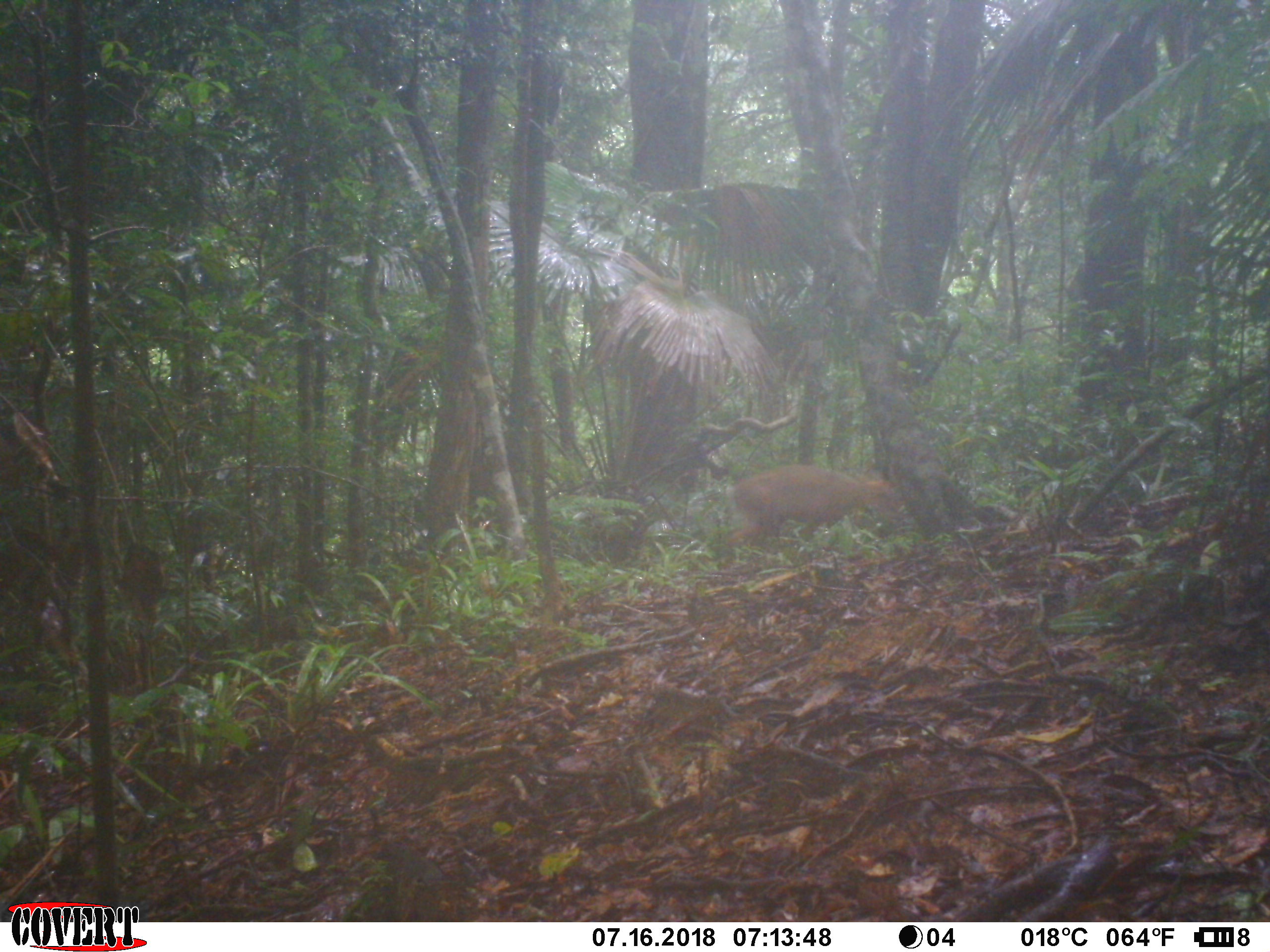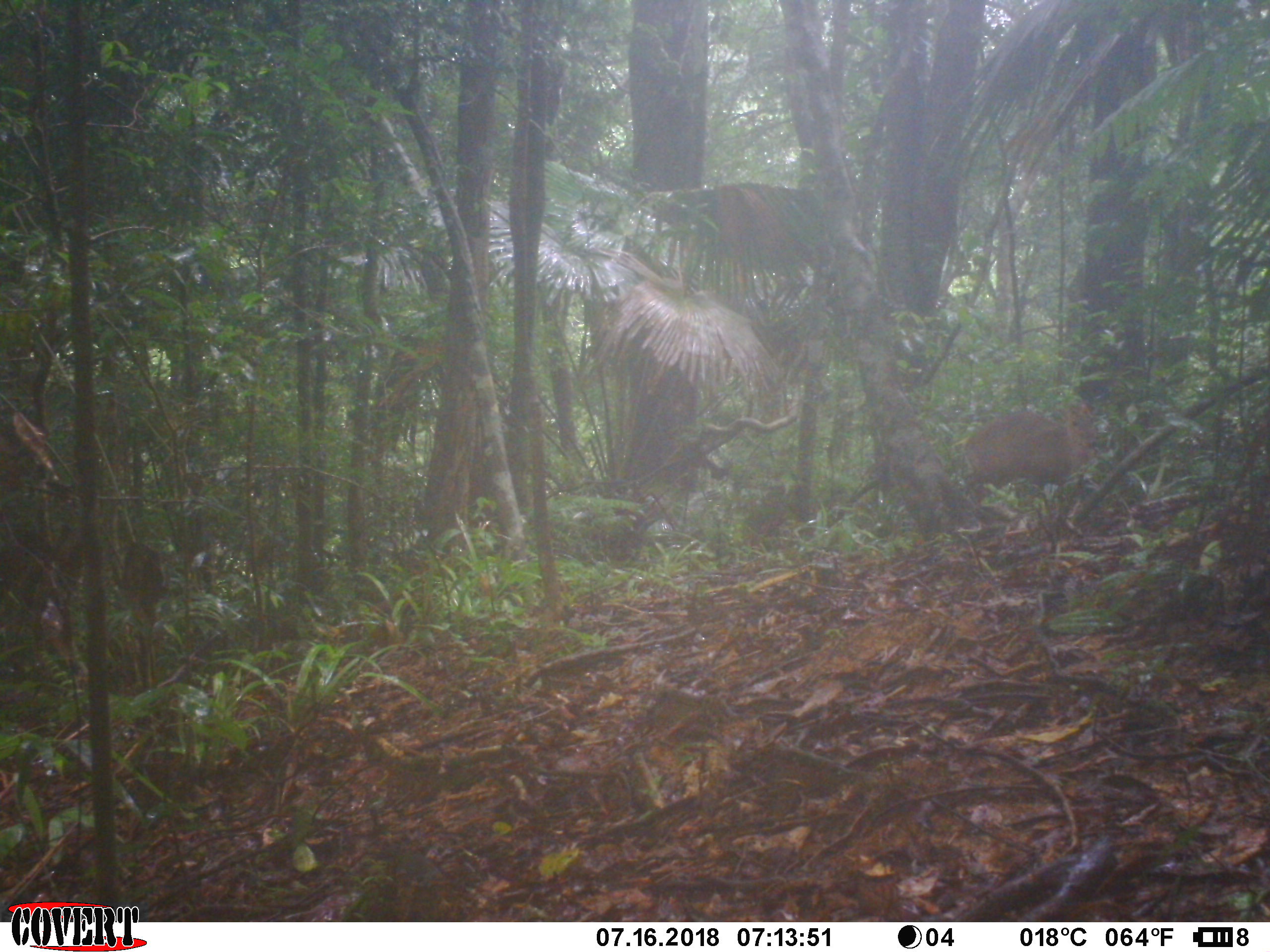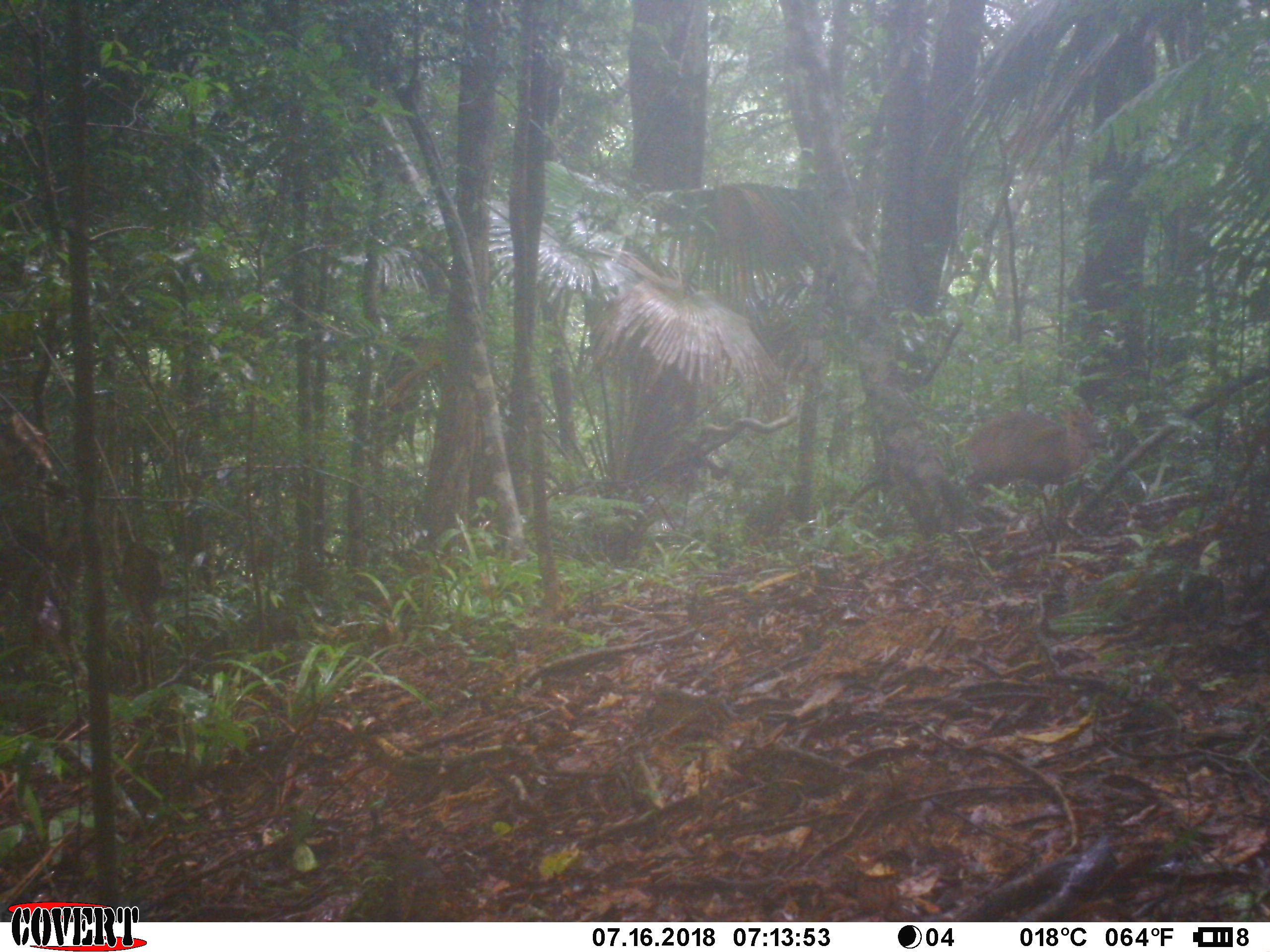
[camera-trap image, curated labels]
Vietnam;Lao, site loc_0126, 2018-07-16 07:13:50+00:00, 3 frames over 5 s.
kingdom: Animalia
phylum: Chordata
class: Mammalia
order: Artiodactyla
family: Cervidae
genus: Muntiacus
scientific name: Muntiacus rooseveltorum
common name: roosevelt's muntjac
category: roosevelts muntjac group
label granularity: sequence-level